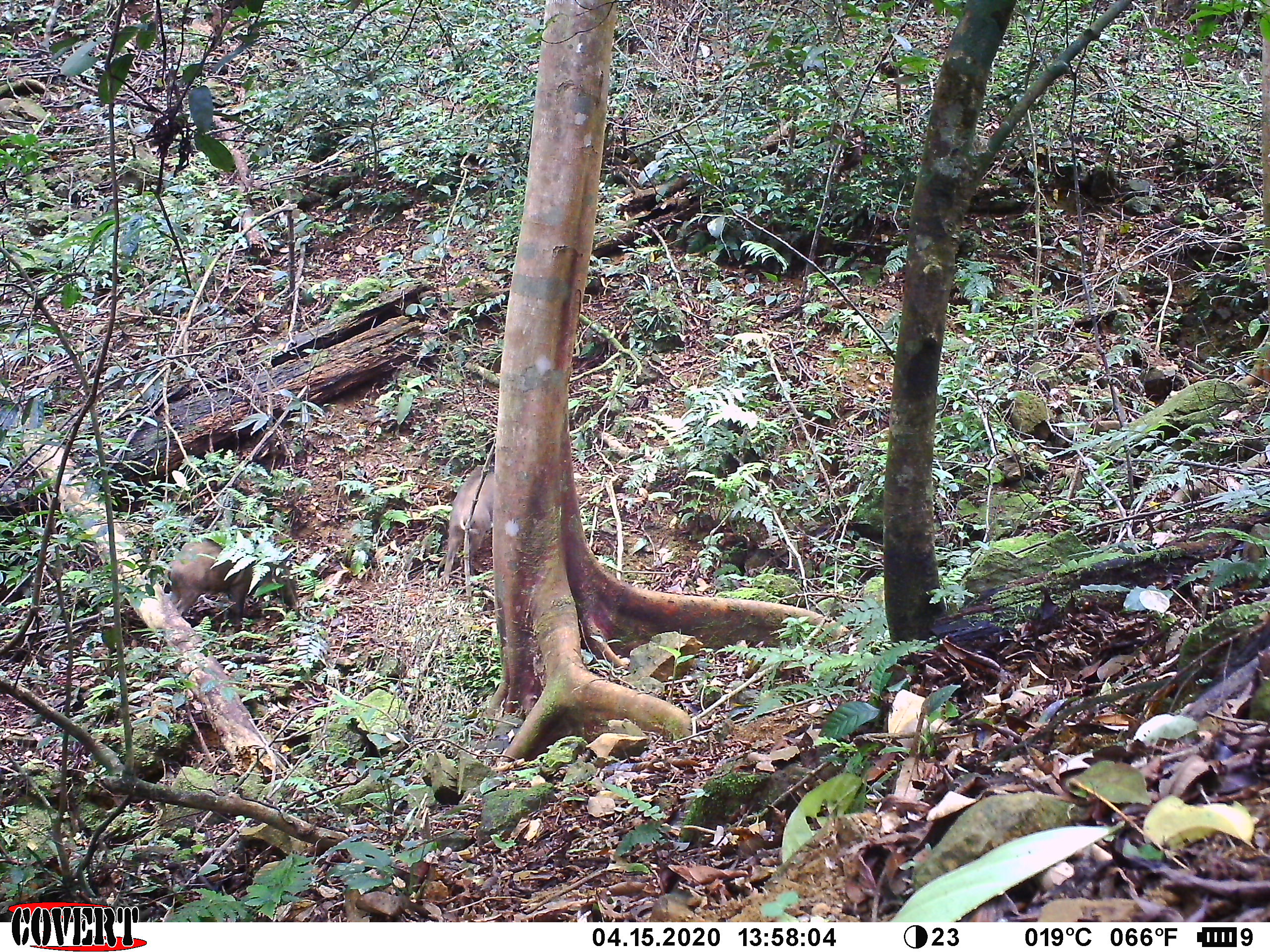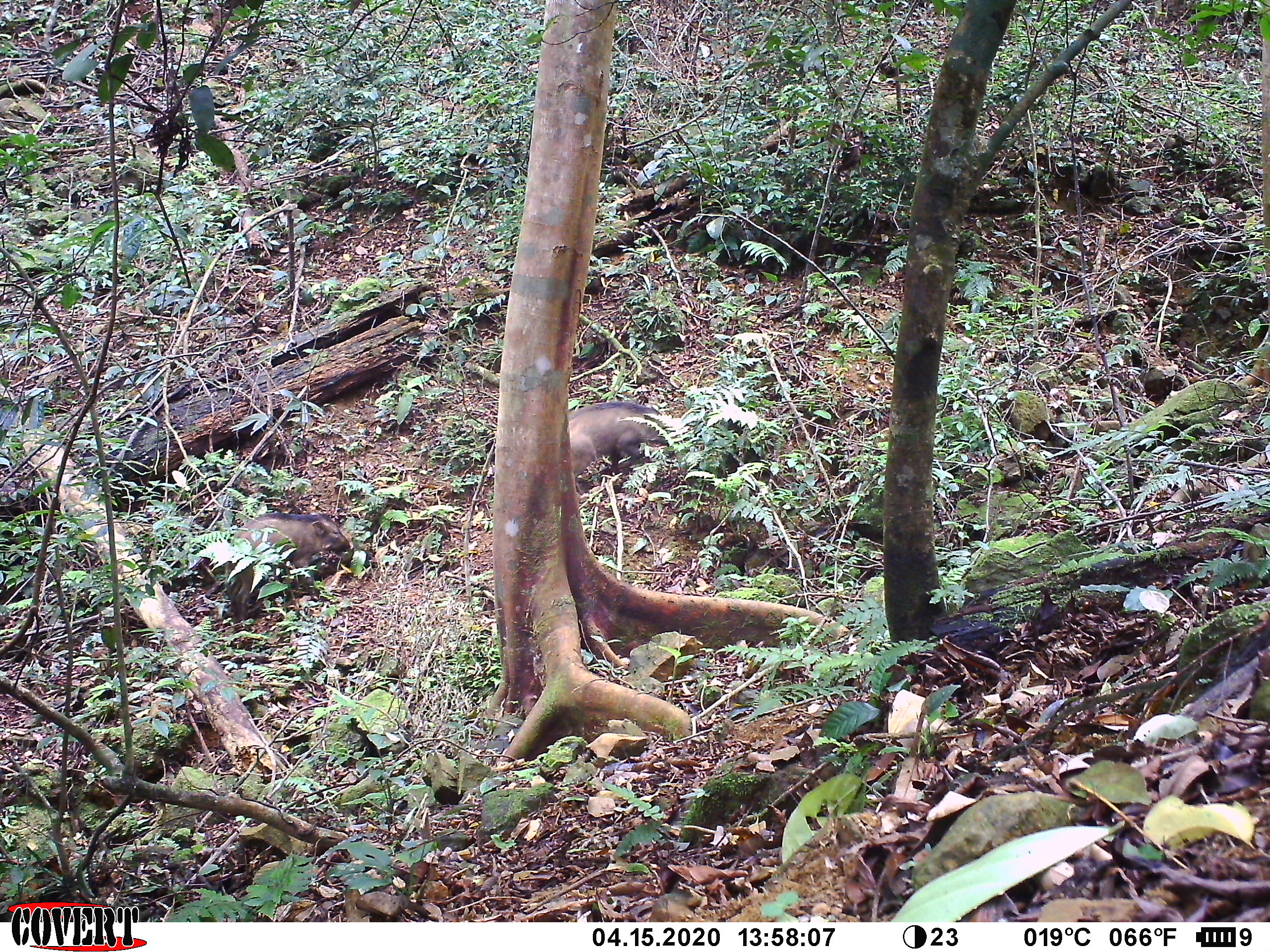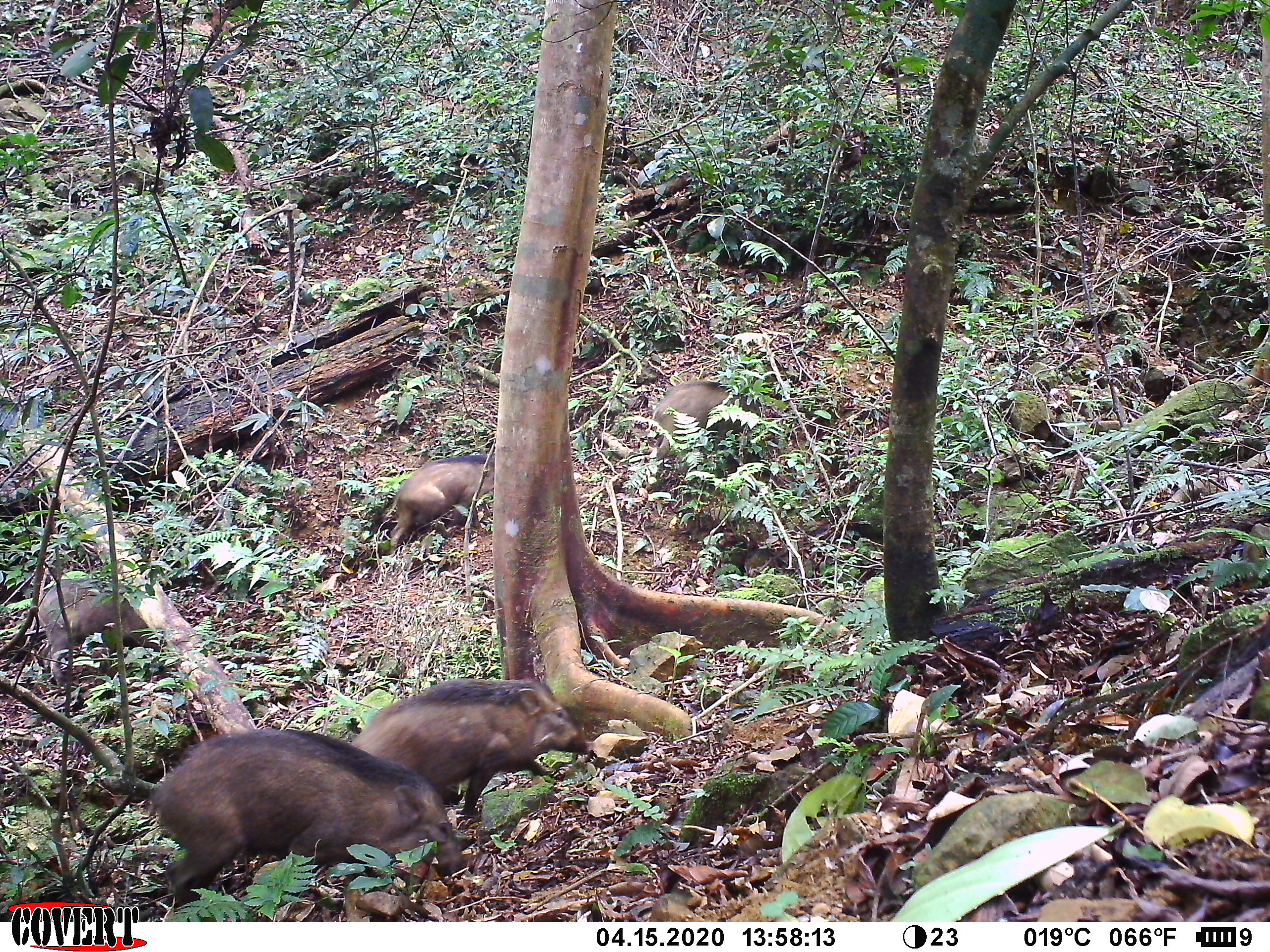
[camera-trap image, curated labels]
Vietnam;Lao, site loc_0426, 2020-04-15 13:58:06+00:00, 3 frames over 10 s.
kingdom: Animalia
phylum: Chordata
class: Mammalia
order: Artiodactyla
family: Suidae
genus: Sus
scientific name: Sus scrofa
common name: eurasian wild pig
Eurasian wild pig (Sus scrofa). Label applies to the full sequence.